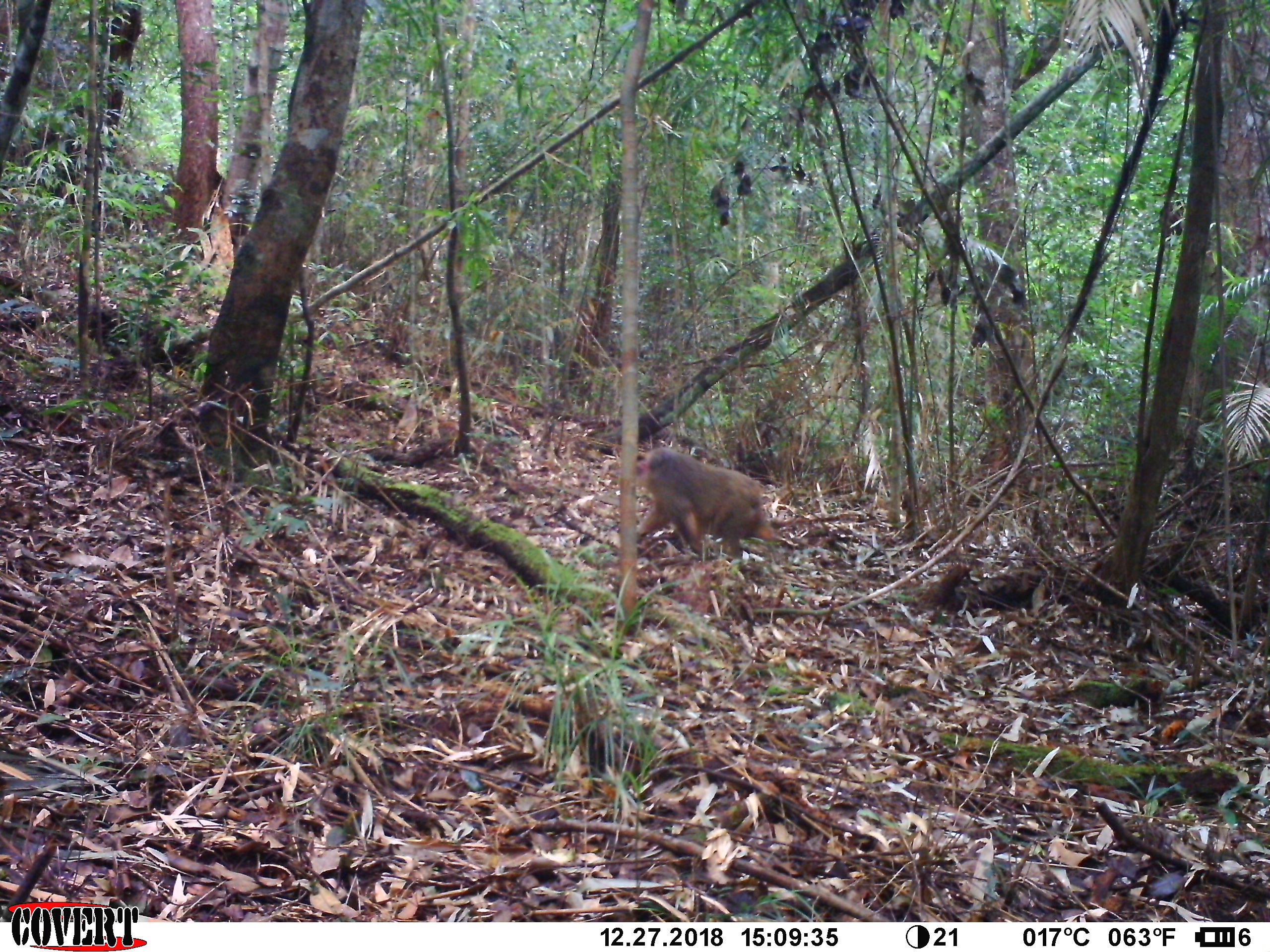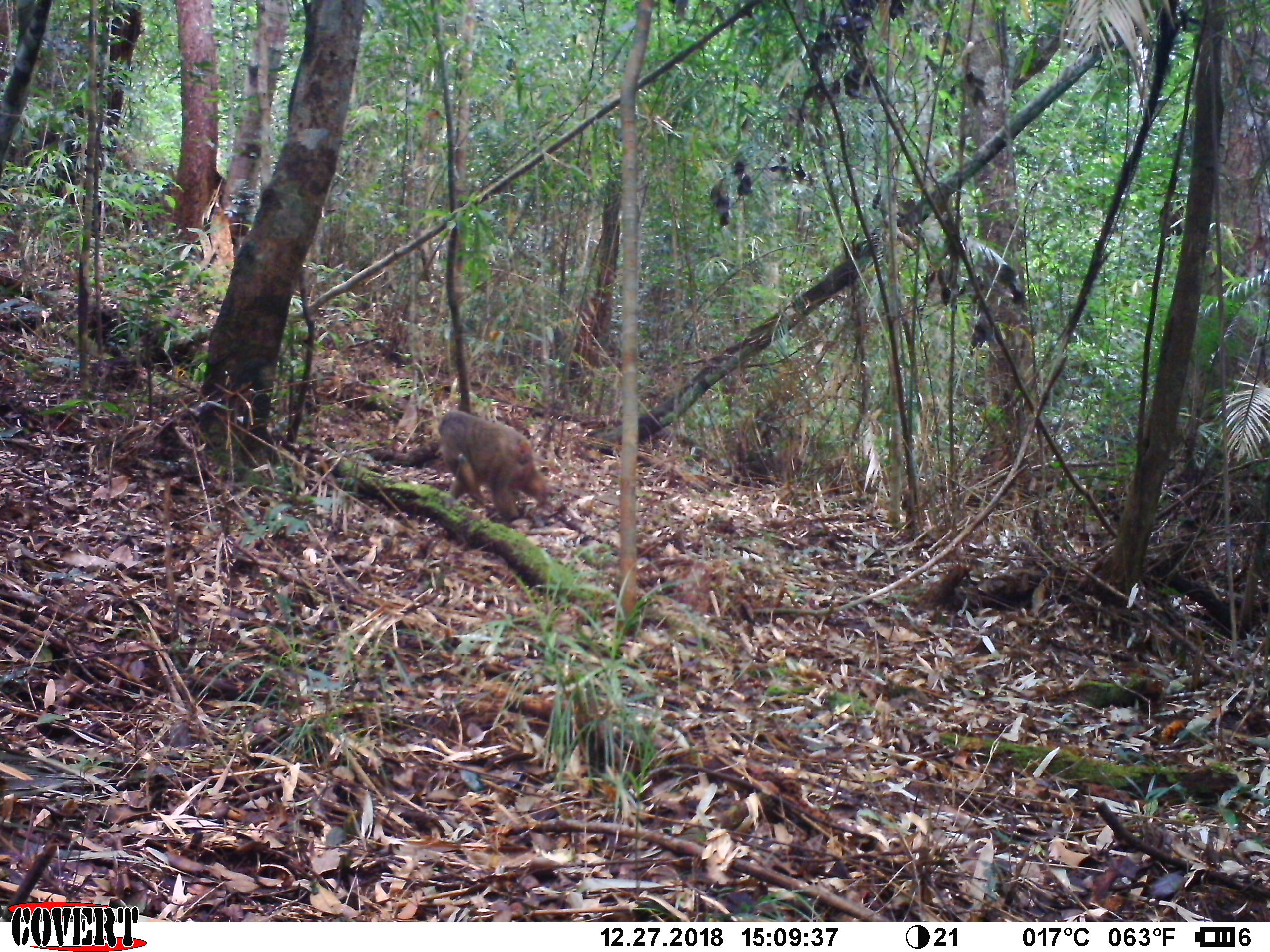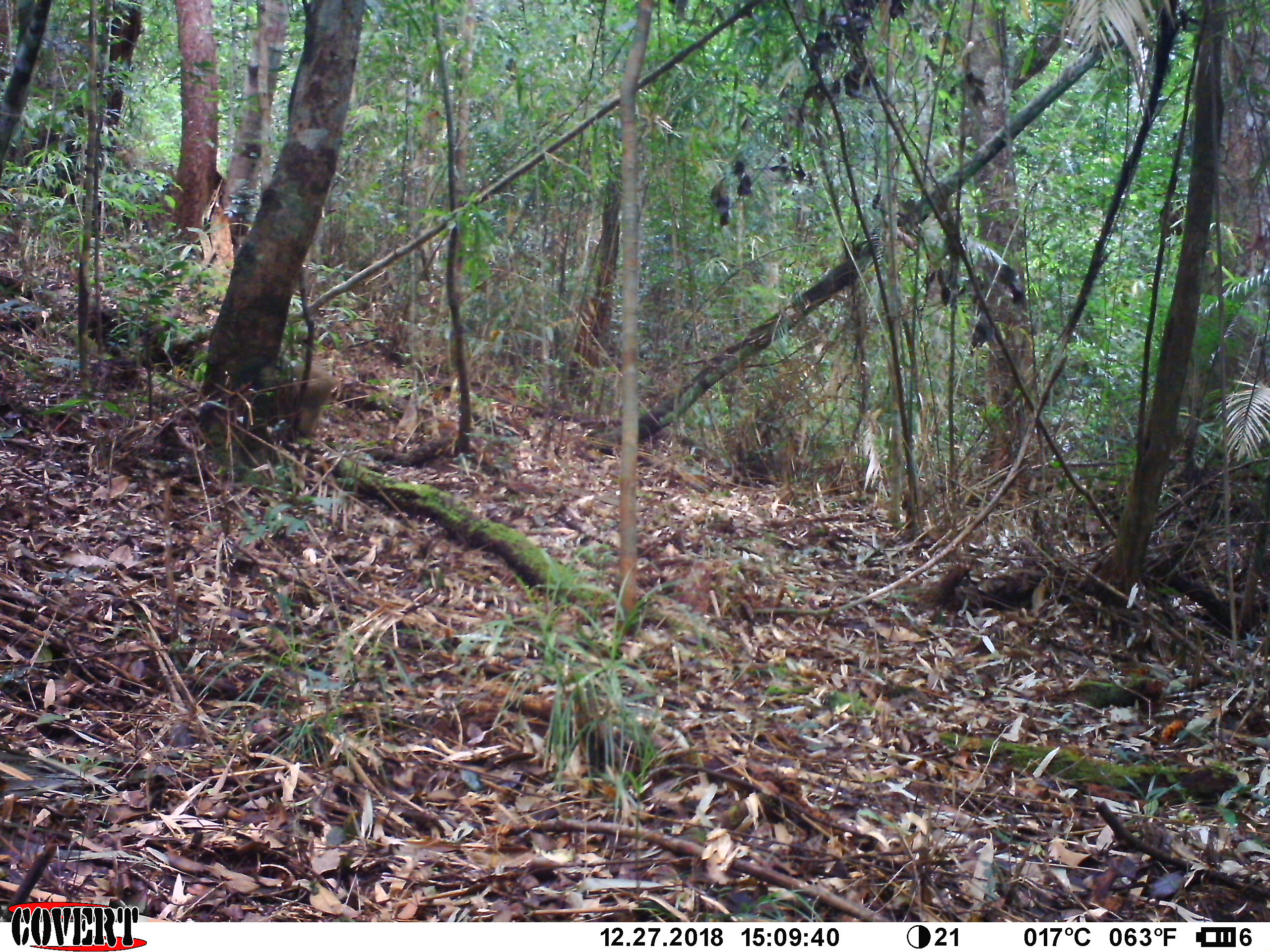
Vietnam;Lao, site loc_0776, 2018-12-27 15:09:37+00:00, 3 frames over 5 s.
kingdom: Animalia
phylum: Chordata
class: Mammalia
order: Primates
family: Cercopithecidae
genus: Macaca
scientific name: Macaca arctoides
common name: stump-tailed macaque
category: stump tailed macaque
Stump tailed macaque (stump-tailed macaque) (Macaca arctoides). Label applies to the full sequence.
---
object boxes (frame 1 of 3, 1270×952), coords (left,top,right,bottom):
stump tailed macaque: (632,446,782,560)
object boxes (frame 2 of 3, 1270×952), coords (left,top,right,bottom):
stump tailed macaque: (430,409,557,521)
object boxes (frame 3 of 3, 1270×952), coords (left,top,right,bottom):
stump tailed macaque: (275,360,342,438)